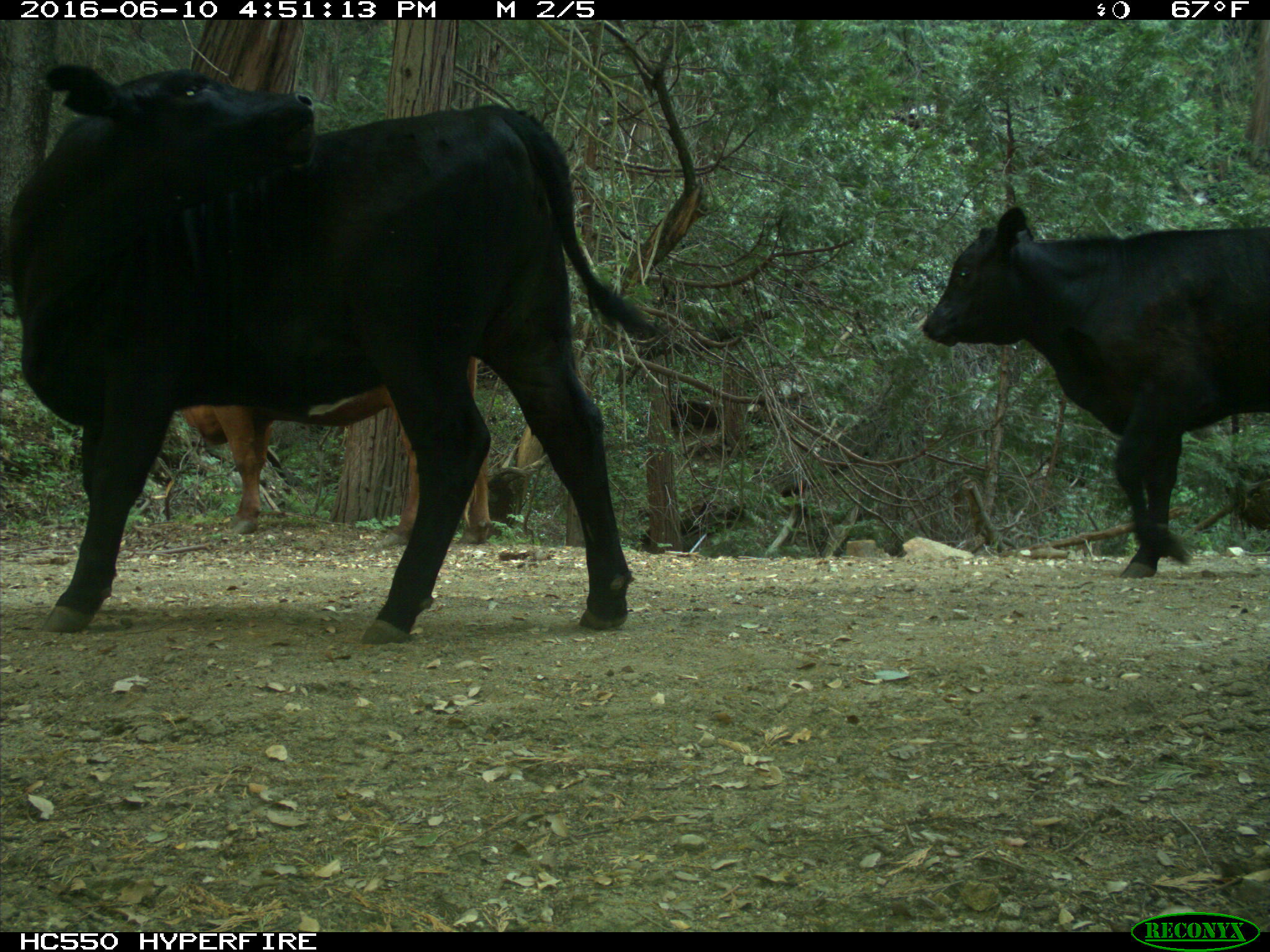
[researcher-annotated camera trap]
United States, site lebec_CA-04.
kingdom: Animalia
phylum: Chordata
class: Mammalia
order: Artiodactyla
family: Bovidae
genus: Bos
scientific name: Bos taurus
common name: domestic cow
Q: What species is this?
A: Bos taurus (domestic cow).